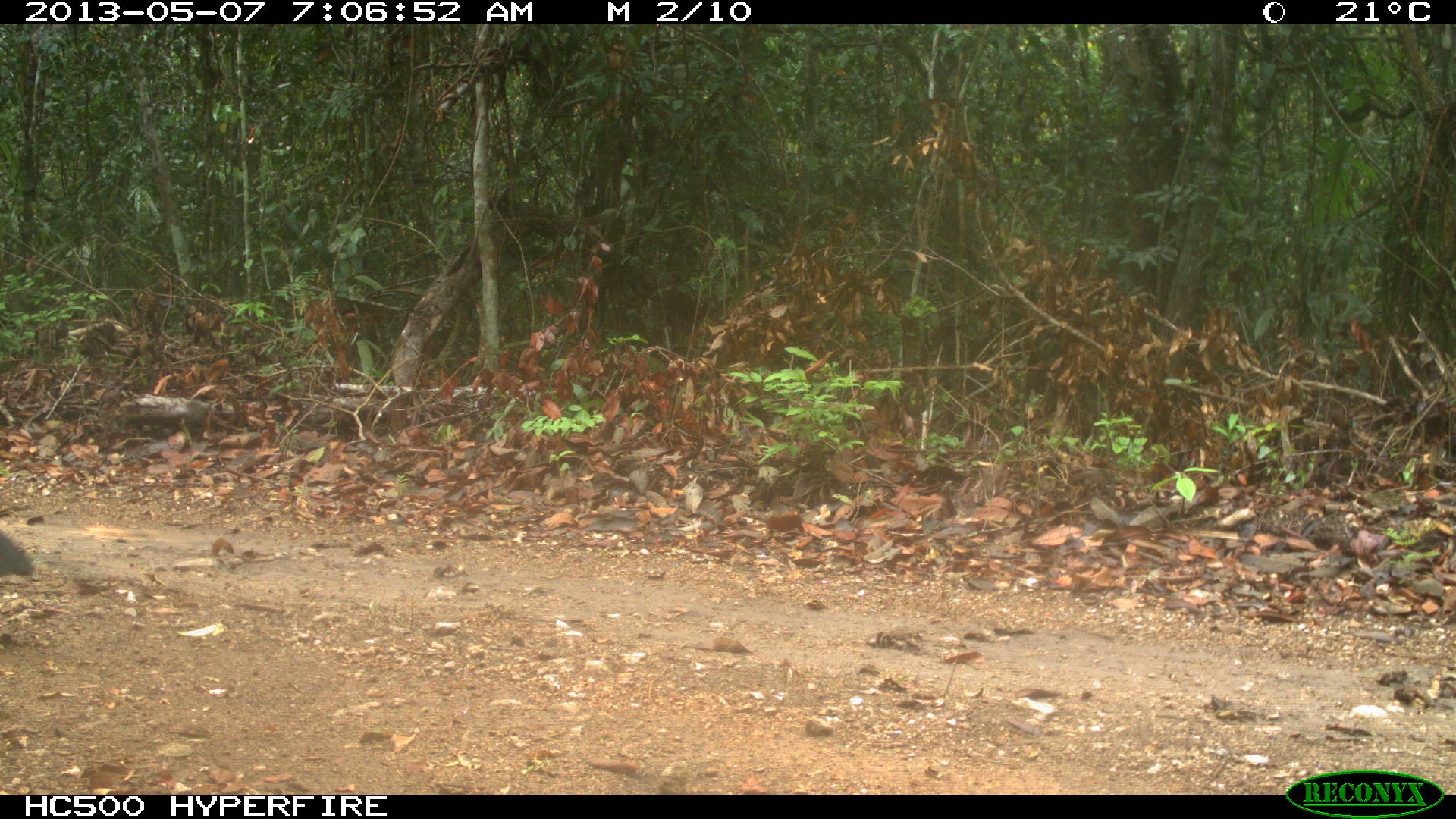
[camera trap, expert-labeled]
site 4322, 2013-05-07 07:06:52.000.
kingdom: Animalia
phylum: Chordata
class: Aves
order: Galliformes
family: Cracidae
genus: Crax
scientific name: Crax rubra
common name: great curassow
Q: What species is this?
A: Crax rubra (great curassow).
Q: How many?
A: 1.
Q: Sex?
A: Male.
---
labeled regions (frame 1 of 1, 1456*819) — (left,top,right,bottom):
crax rubra: (0,528,35,579)